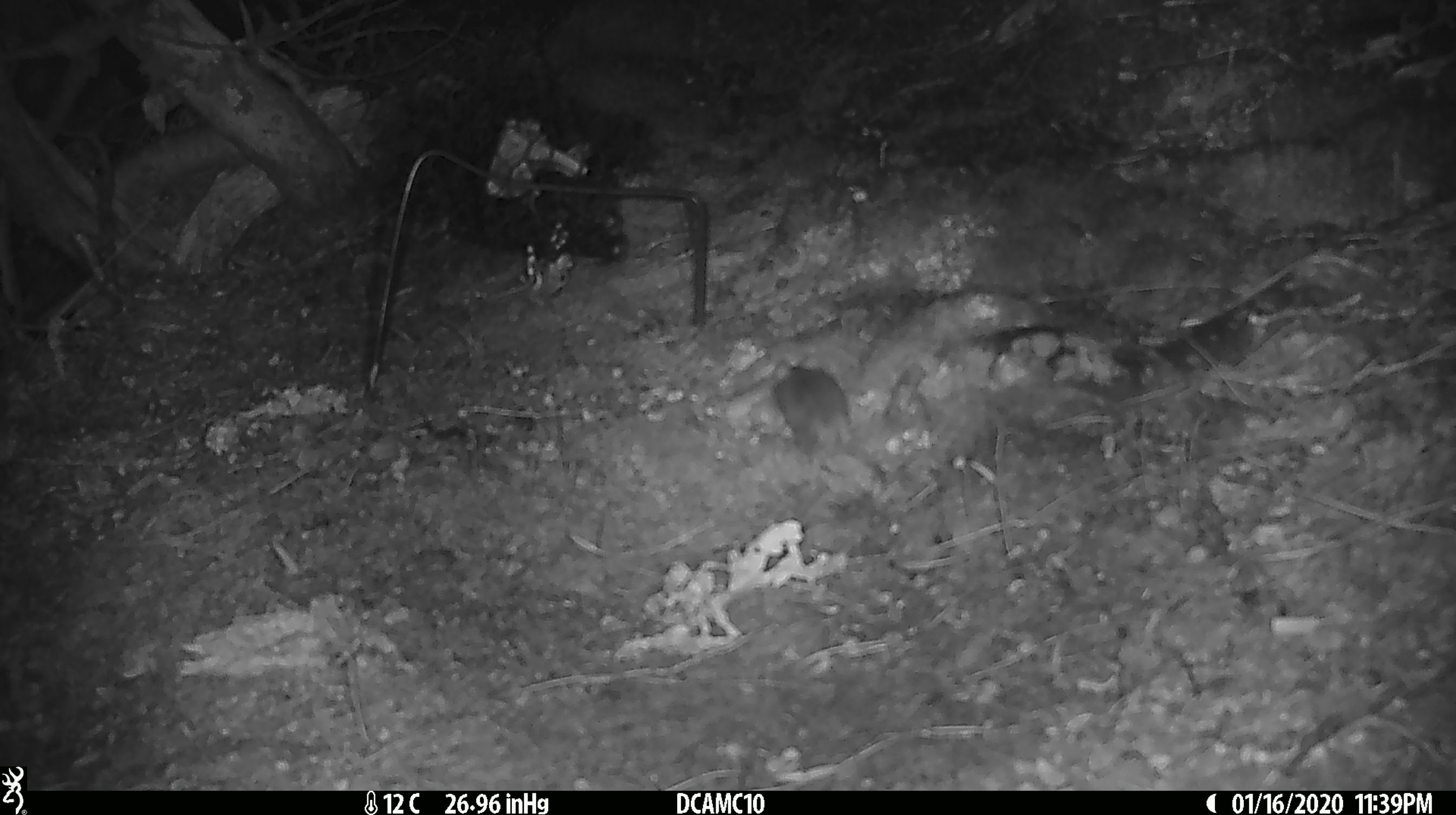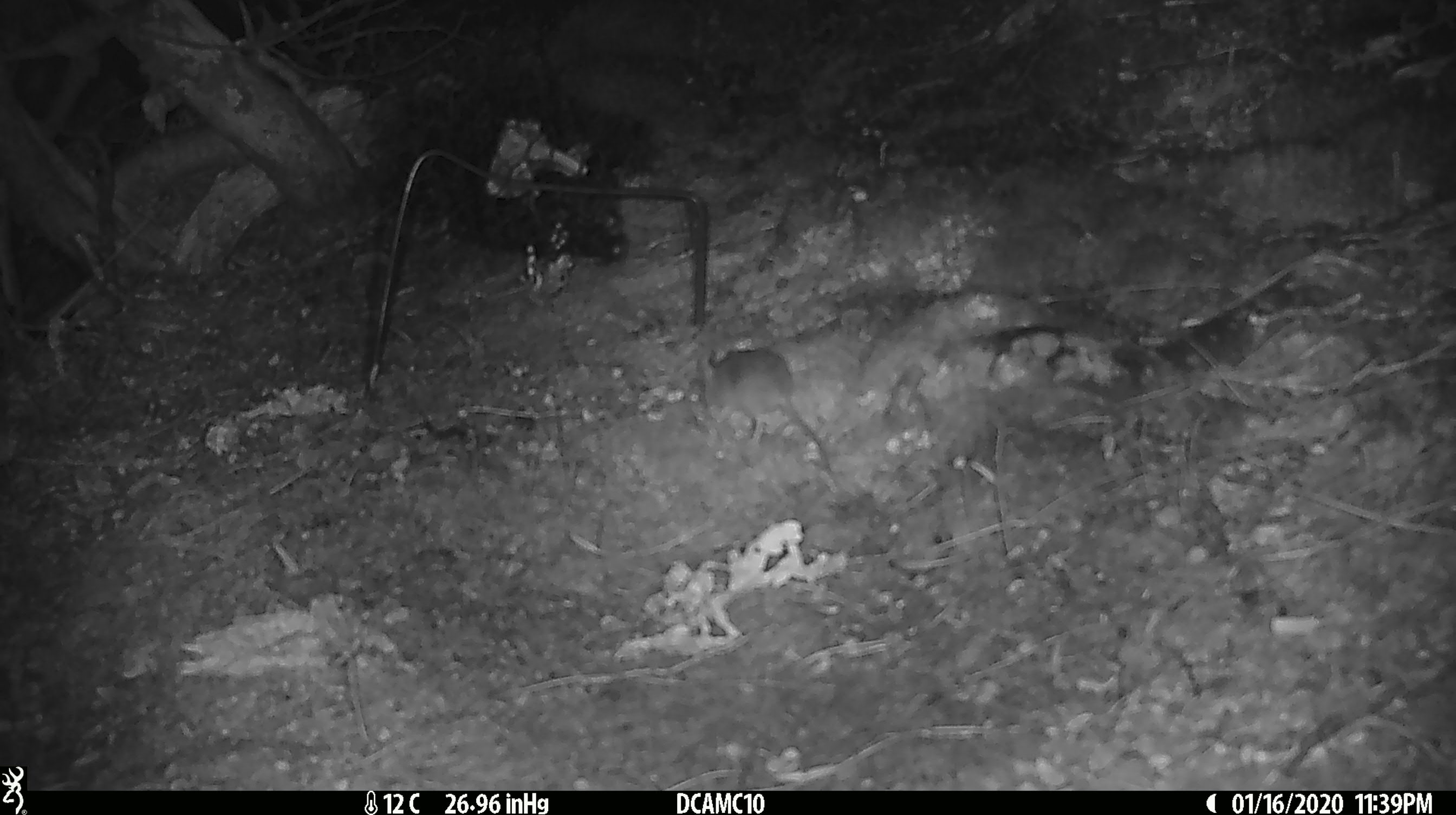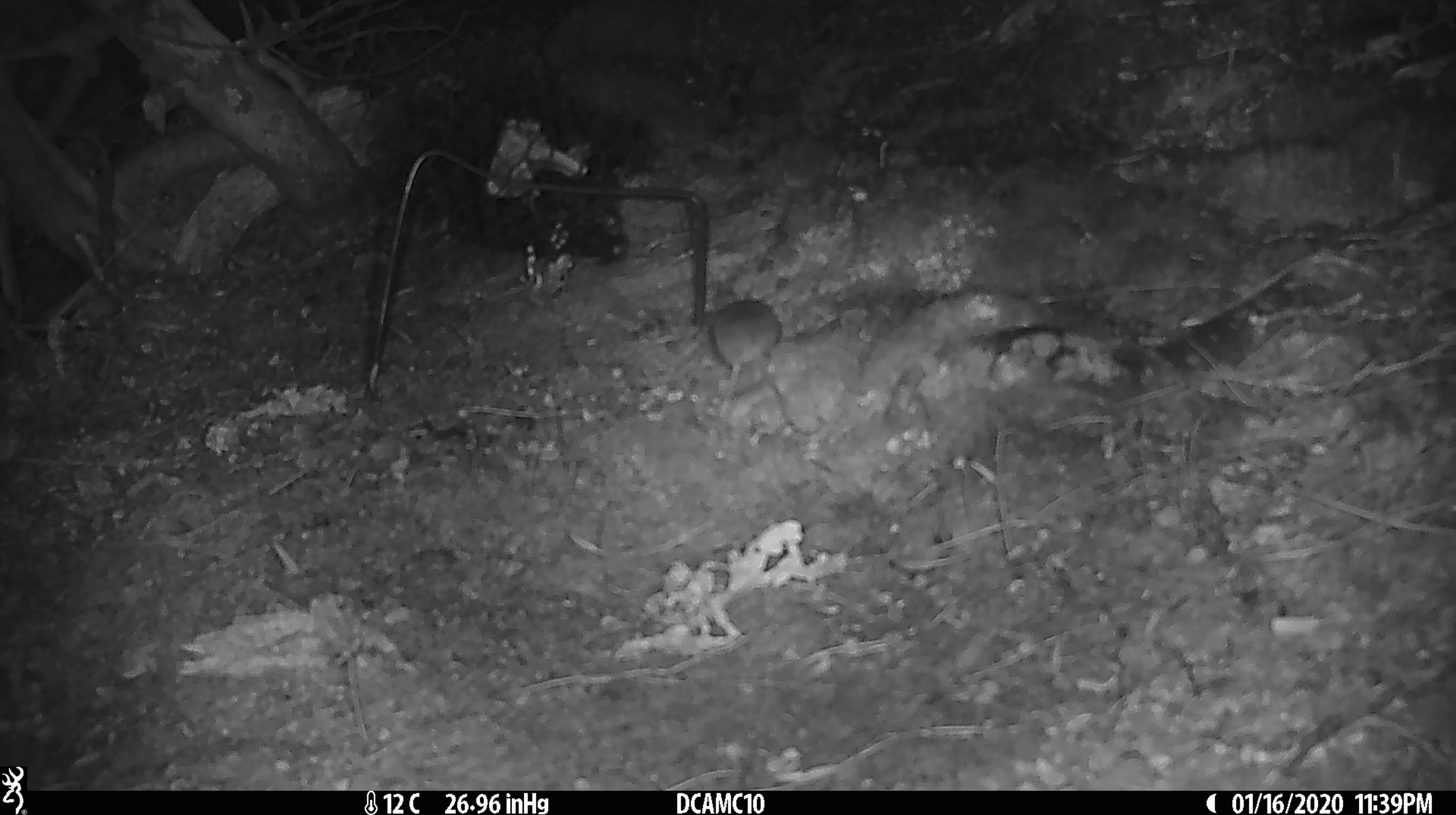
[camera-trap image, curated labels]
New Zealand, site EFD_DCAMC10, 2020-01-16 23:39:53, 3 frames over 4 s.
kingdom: Animalia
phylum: Chordata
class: Mammalia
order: Rodentia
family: Muridae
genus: Mus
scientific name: Mus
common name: mouse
Mouse (Mus).